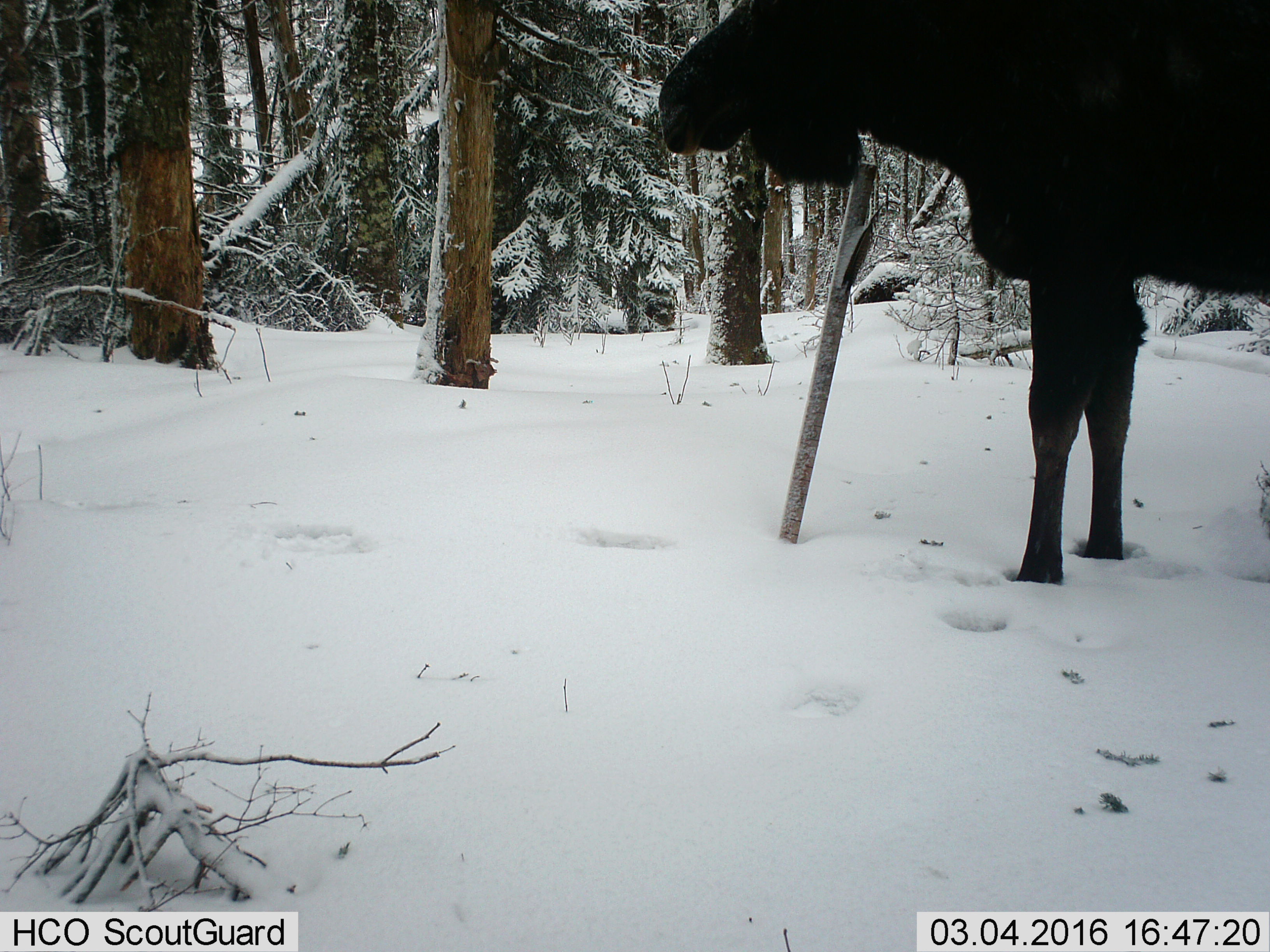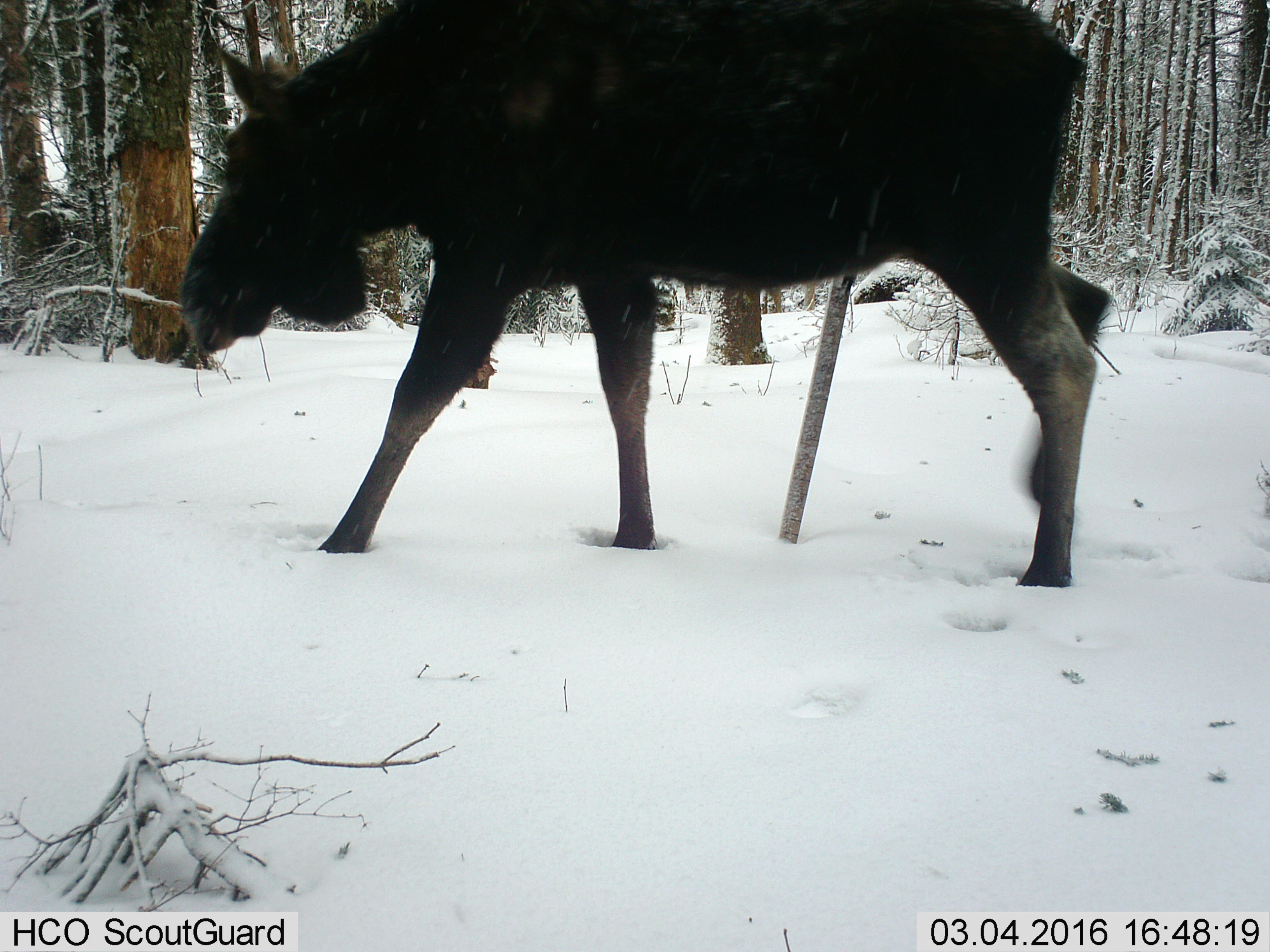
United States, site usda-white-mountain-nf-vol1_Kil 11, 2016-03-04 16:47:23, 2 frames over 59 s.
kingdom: Animalia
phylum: Chordata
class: Mammalia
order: Artiodactyla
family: Cervidae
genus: Alces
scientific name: Alces alces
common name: moose